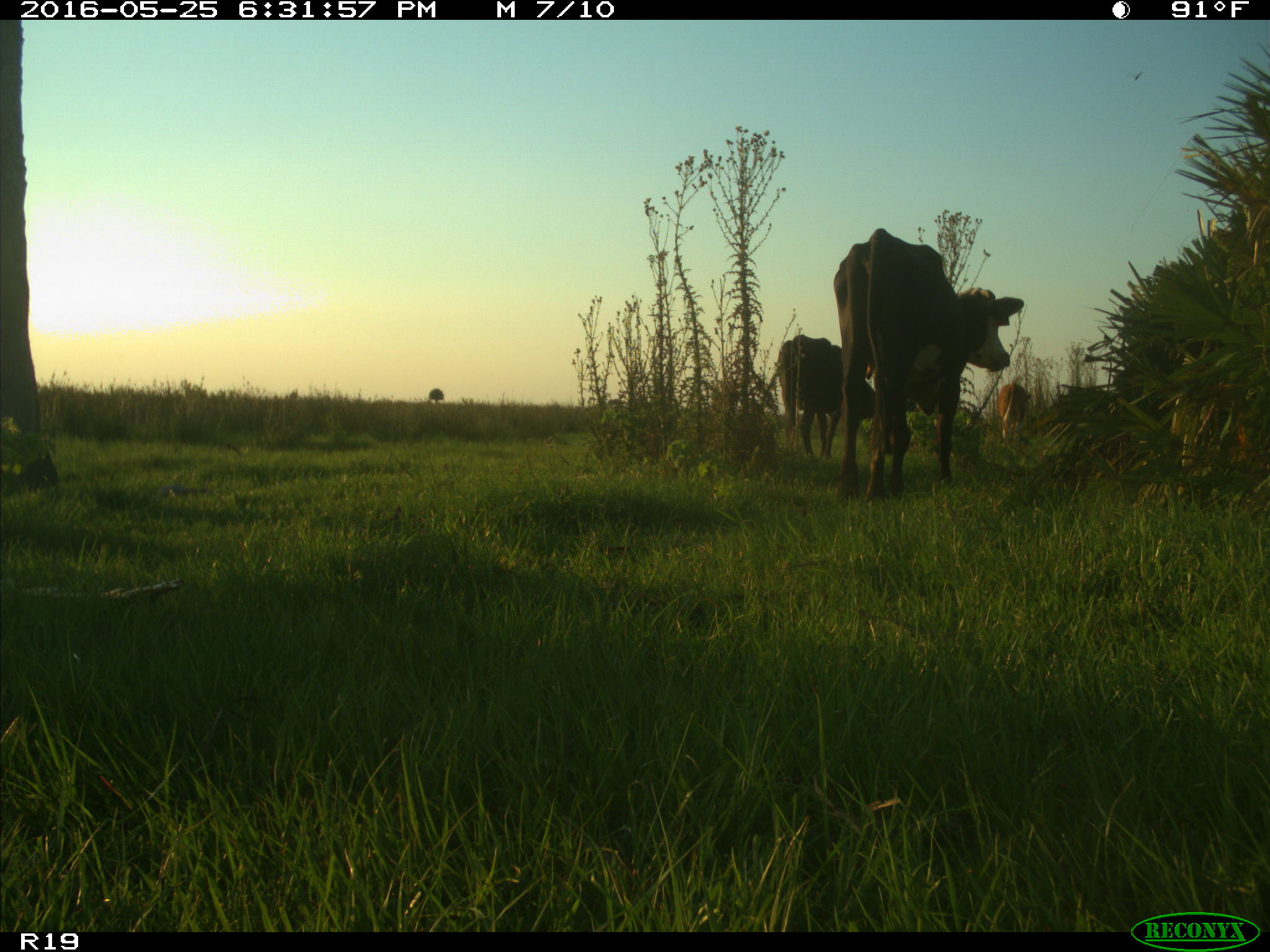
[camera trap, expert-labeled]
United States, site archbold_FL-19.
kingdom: Animalia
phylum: Chordata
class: Mammalia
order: Artiodactyla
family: Bovidae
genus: Bos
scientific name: Bos taurus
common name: domestic cow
Bos taurus (domestic cow).